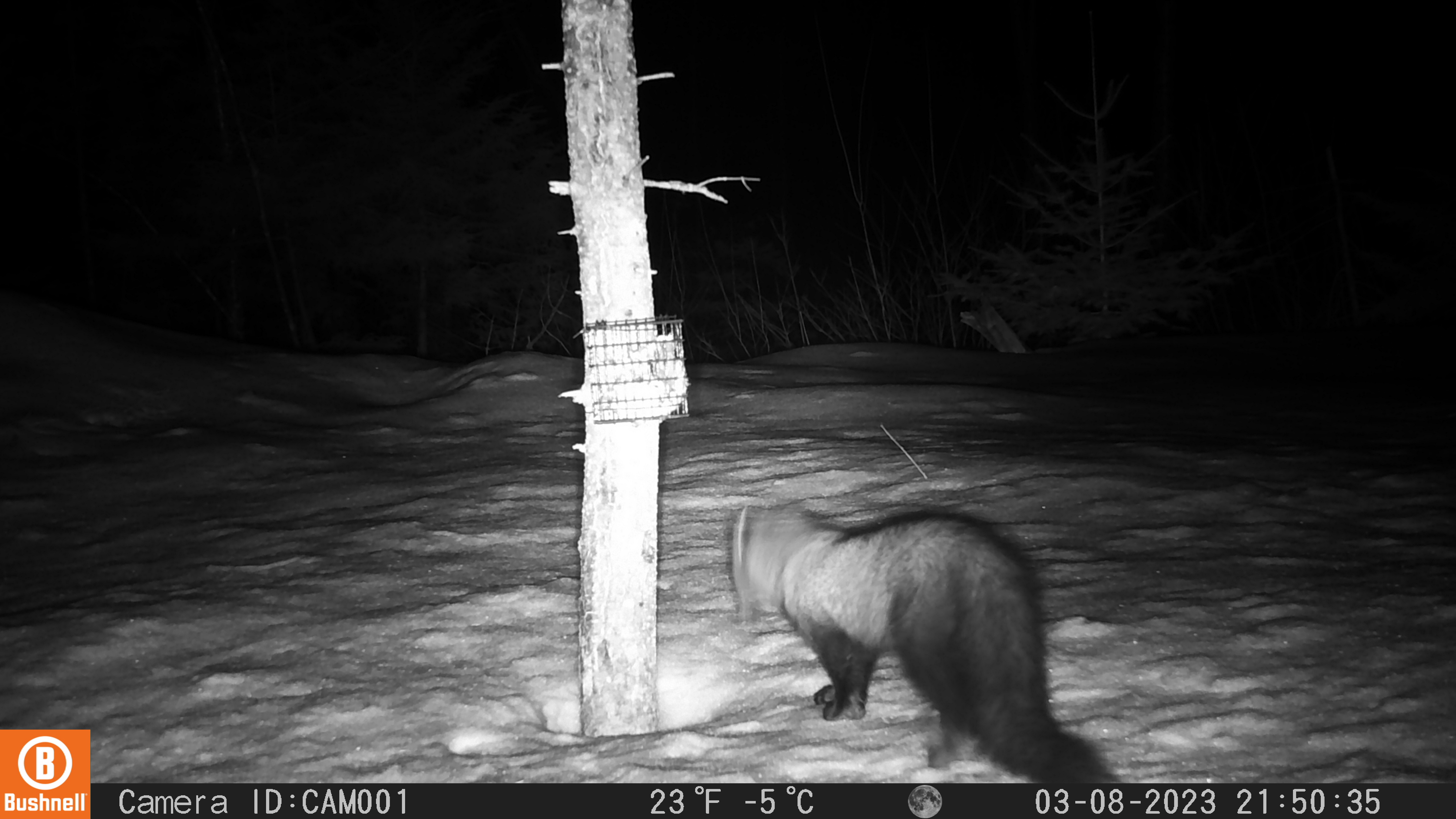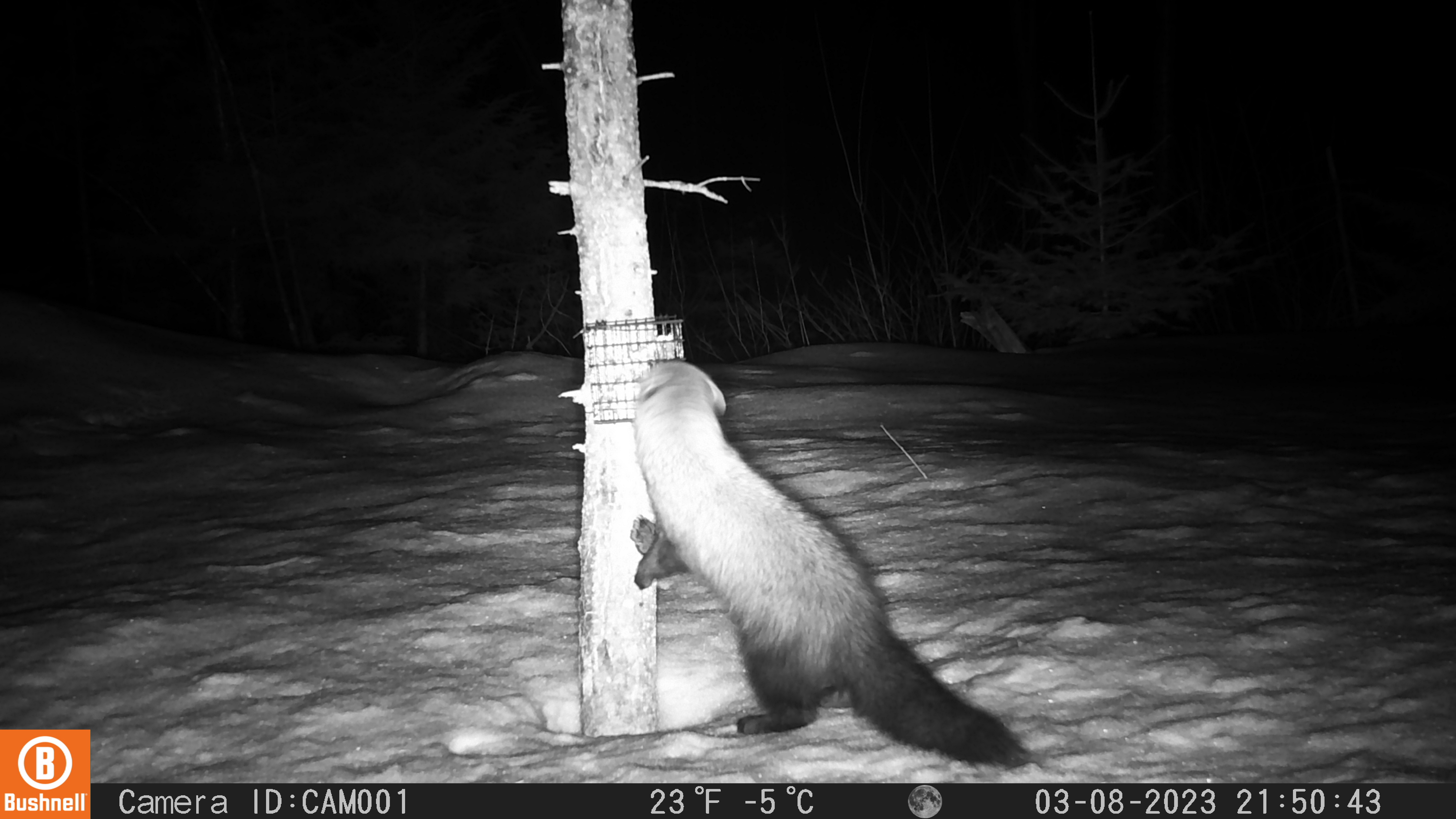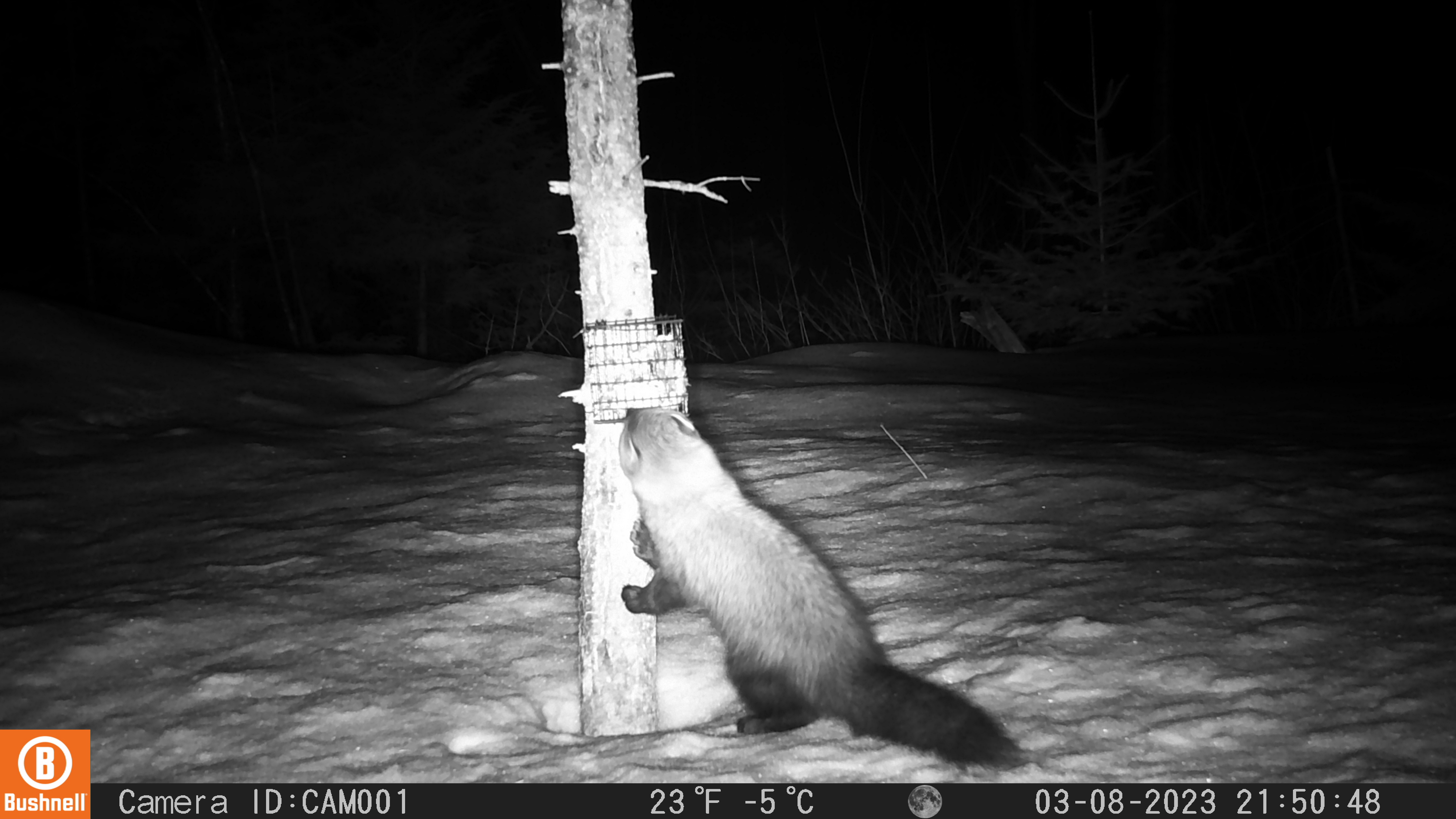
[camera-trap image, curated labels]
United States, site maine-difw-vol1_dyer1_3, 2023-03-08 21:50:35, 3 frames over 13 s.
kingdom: Animalia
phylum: Chordata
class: Mammalia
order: Carnivora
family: Mustelidae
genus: Pekania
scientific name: Pekania pennanti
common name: fisher